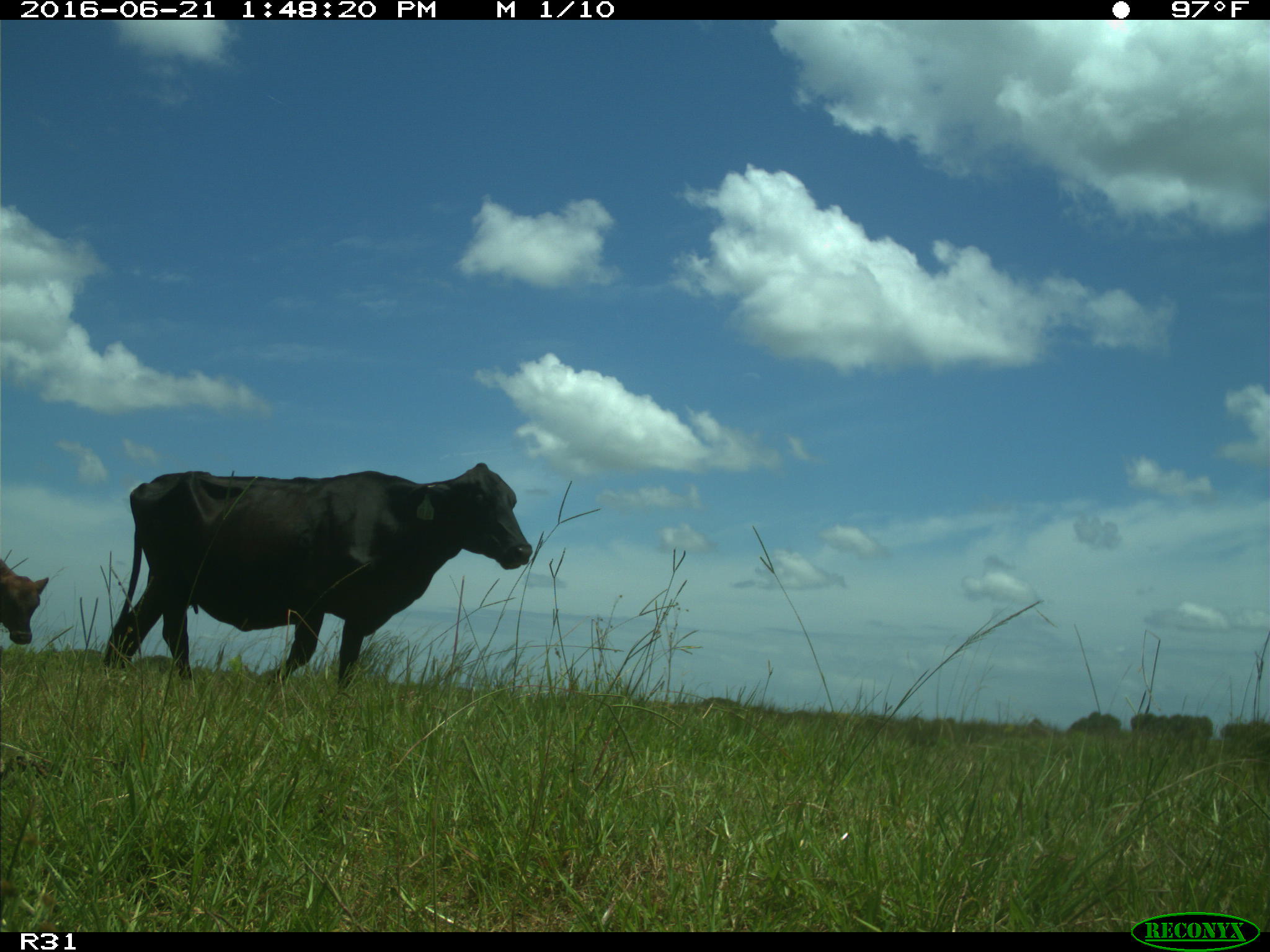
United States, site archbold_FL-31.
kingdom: Animalia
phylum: Chordata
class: Mammalia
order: Artiodactyla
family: Bovidae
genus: Bos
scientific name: Bos taurus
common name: domestic cow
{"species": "Bos taurus (domestic cow)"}